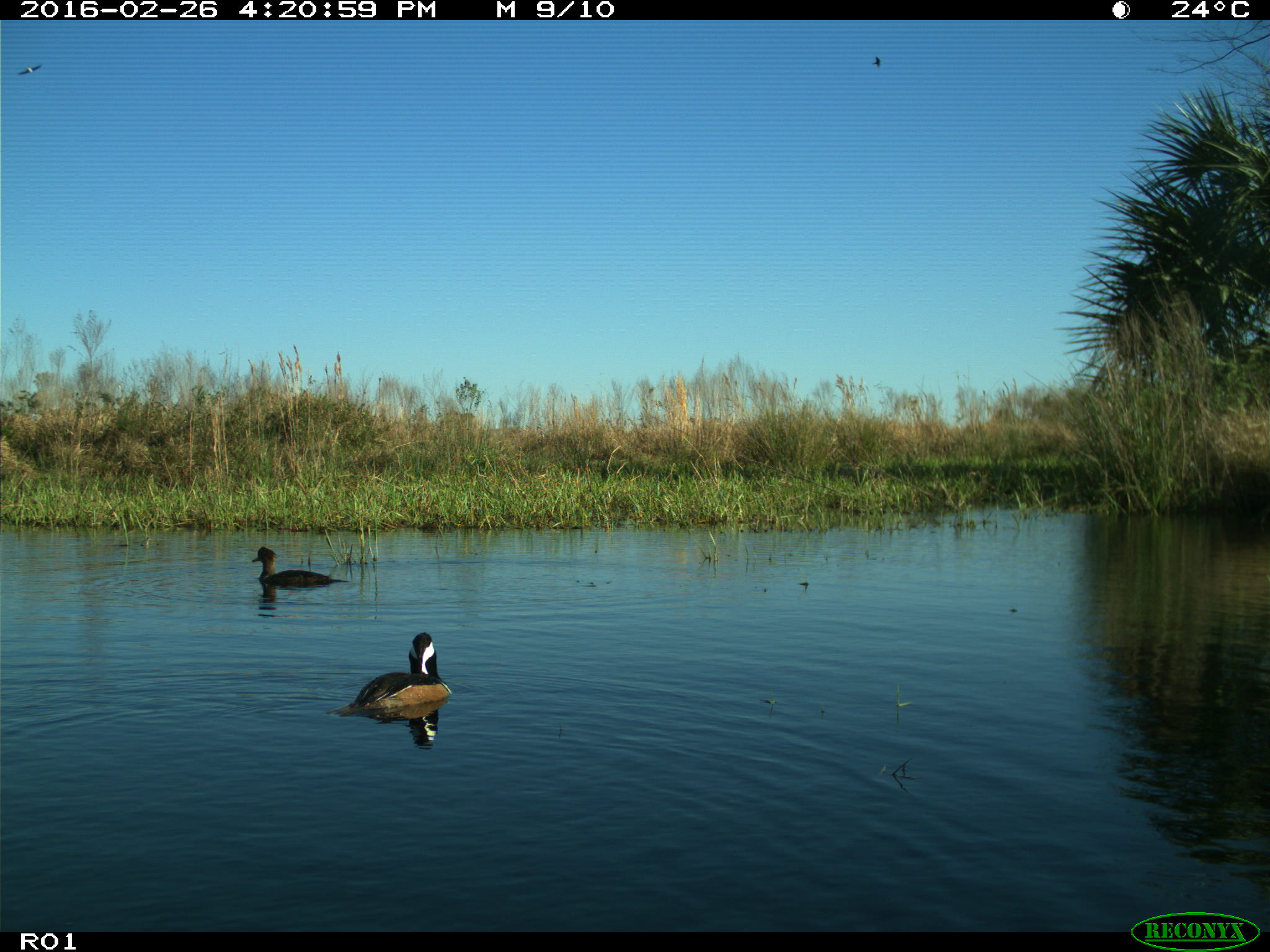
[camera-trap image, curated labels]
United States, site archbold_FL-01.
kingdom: Animalia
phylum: Chordata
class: Aves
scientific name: Aves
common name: birds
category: unidentified bird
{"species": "unidentified bird (birds) (Aves)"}